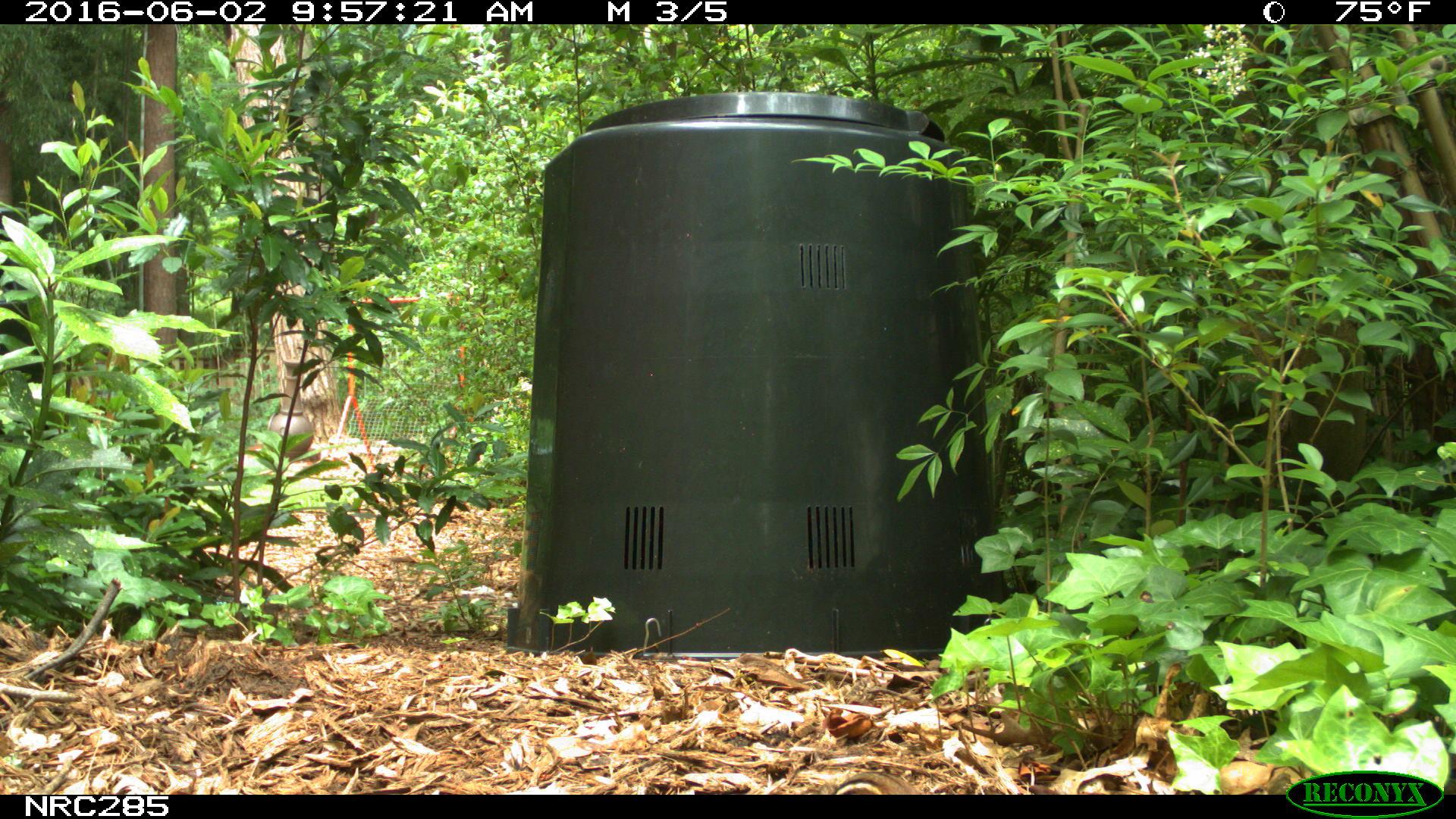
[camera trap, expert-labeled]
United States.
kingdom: Animalia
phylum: Chordata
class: Mammalia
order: Rodentia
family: Sciuridae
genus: Tamias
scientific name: Tamias striatus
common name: eastern chipmunk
Eastern Chipmunk (Tamias striatus).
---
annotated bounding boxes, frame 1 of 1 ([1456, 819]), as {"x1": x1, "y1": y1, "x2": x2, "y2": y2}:
Eastern Chipmunk: {"x1": 815, "y1": 763, "x2": 919, "y2": 796}